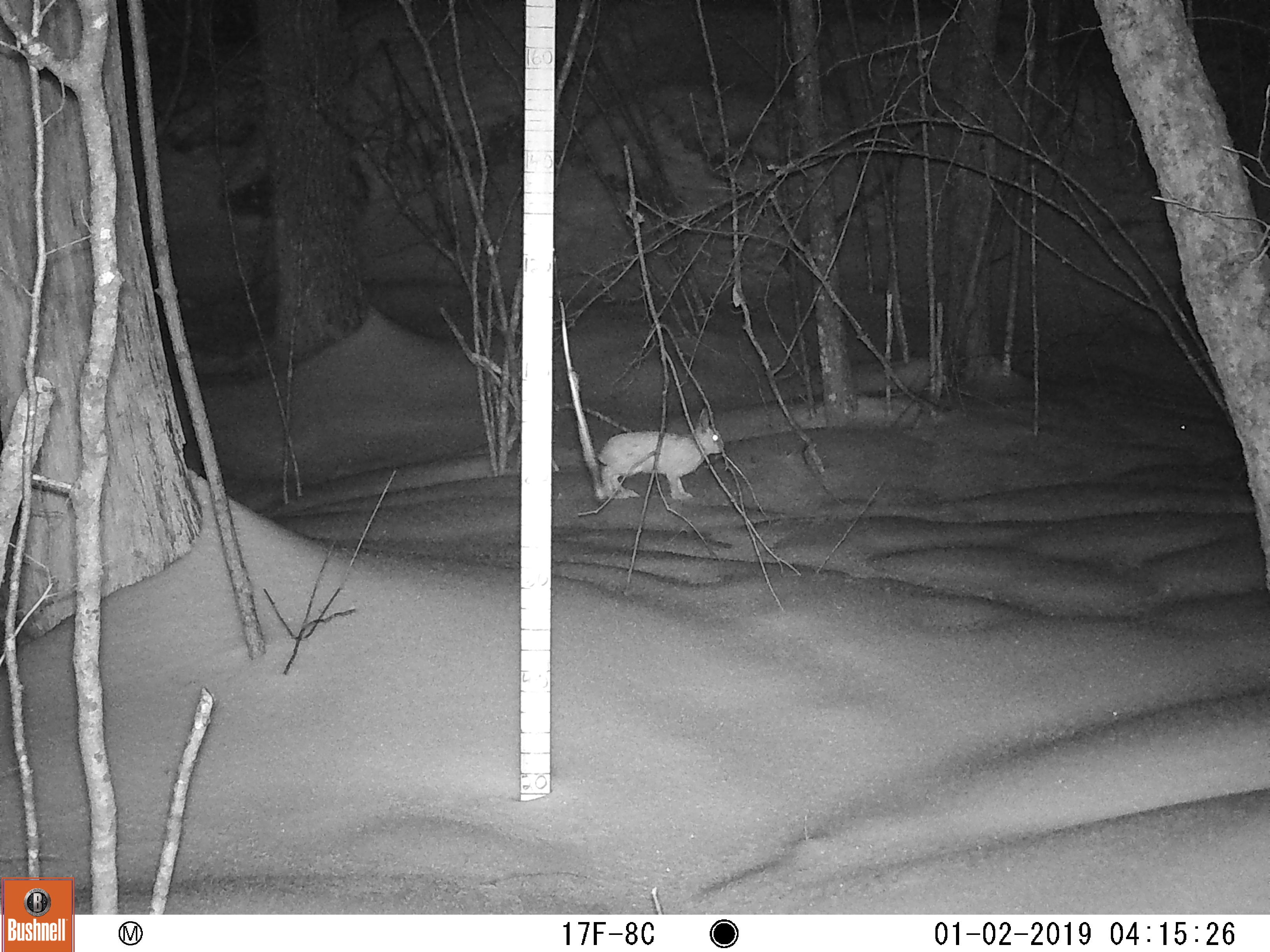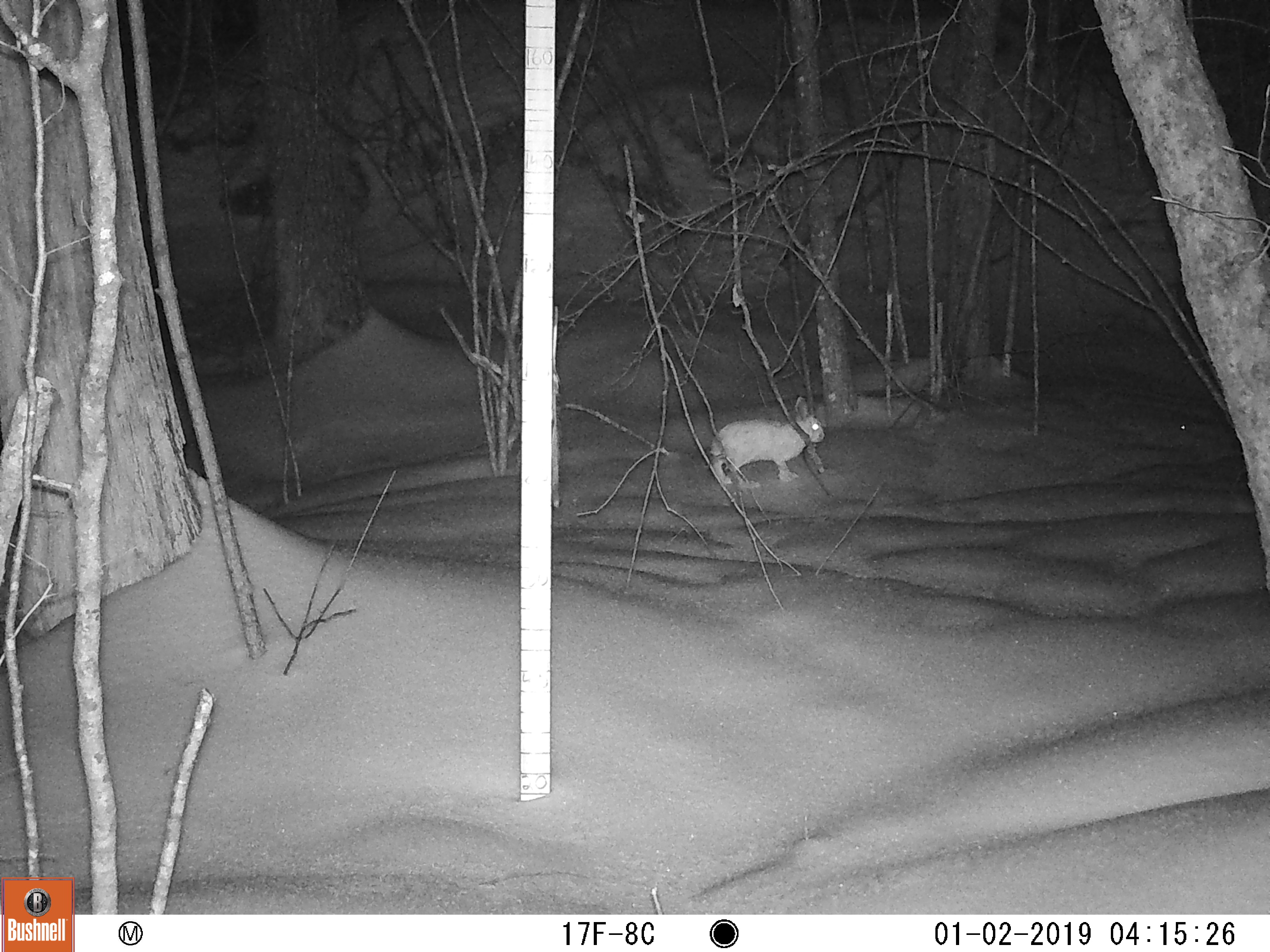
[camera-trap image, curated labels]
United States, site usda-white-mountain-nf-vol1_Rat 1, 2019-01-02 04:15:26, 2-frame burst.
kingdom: Animalia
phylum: Chordata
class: Mammalia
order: Lagomorpha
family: Leporidae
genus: Lepus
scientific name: Lepus americanus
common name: snowshoe hare